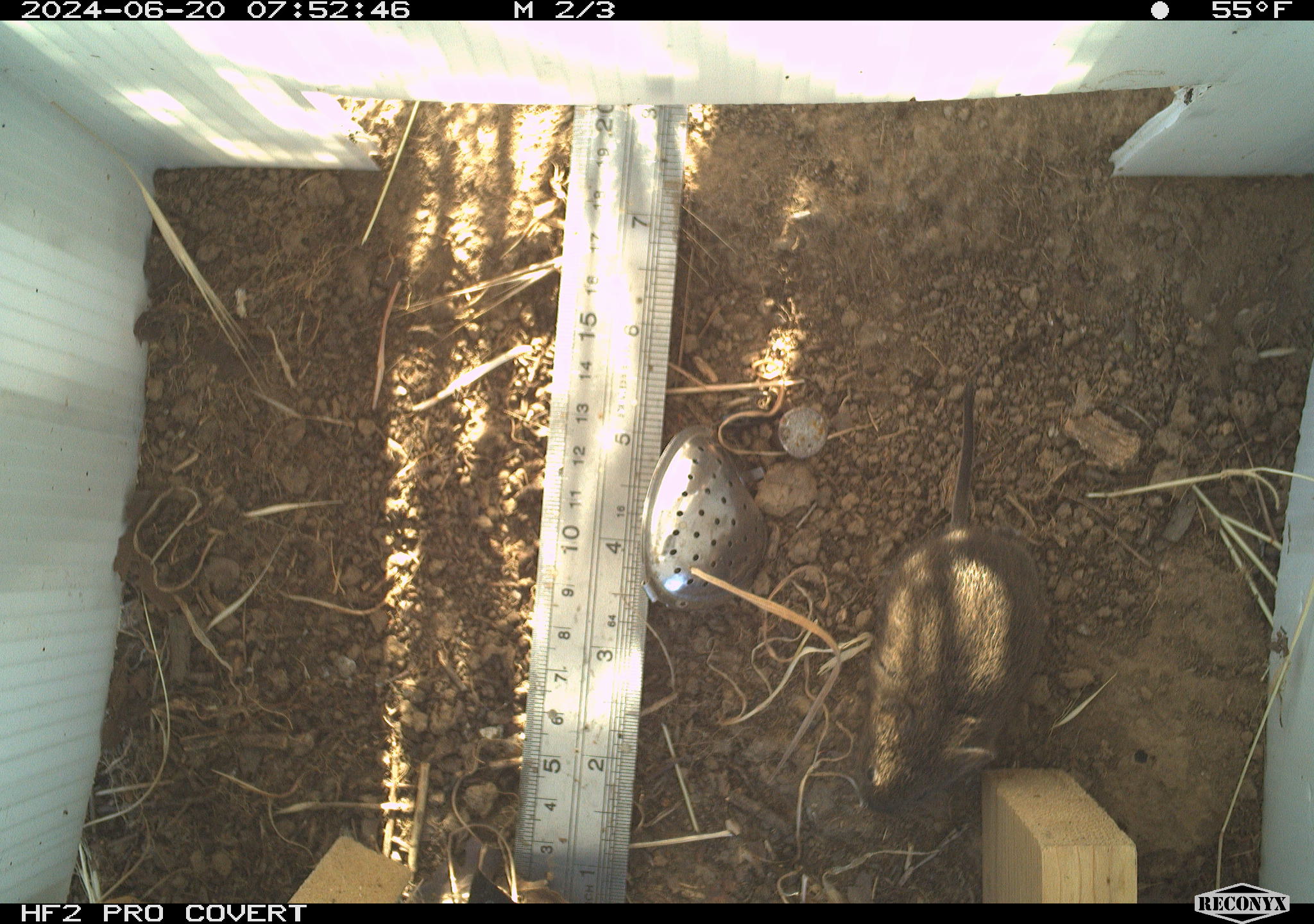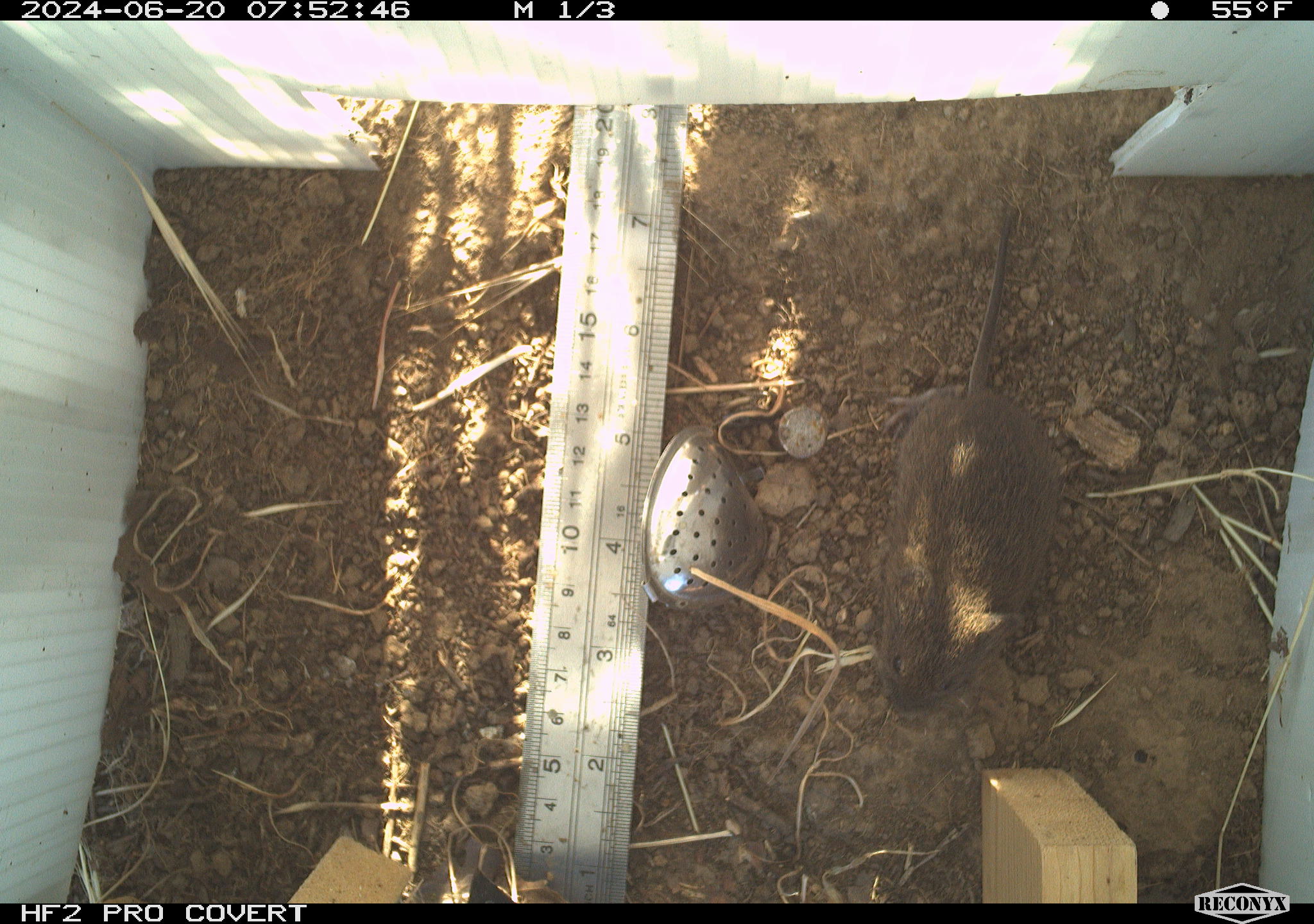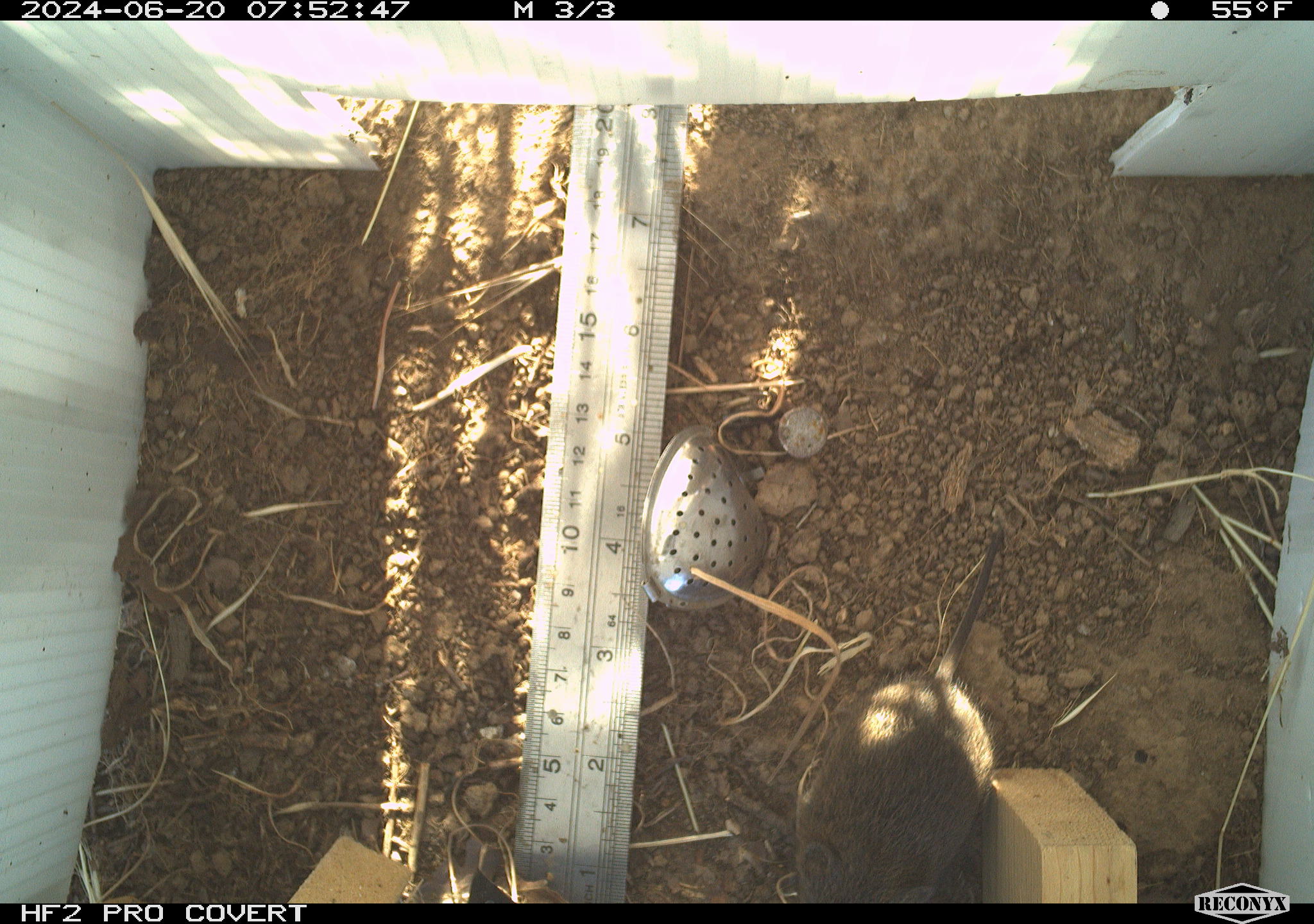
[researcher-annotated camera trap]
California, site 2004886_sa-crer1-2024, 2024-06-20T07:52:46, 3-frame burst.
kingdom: Animalia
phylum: Chordata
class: Mammalia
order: Rodentia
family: Cricetidae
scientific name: Arvicolinae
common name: voles, lemmings, and muskrats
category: arvicolinae subfamily